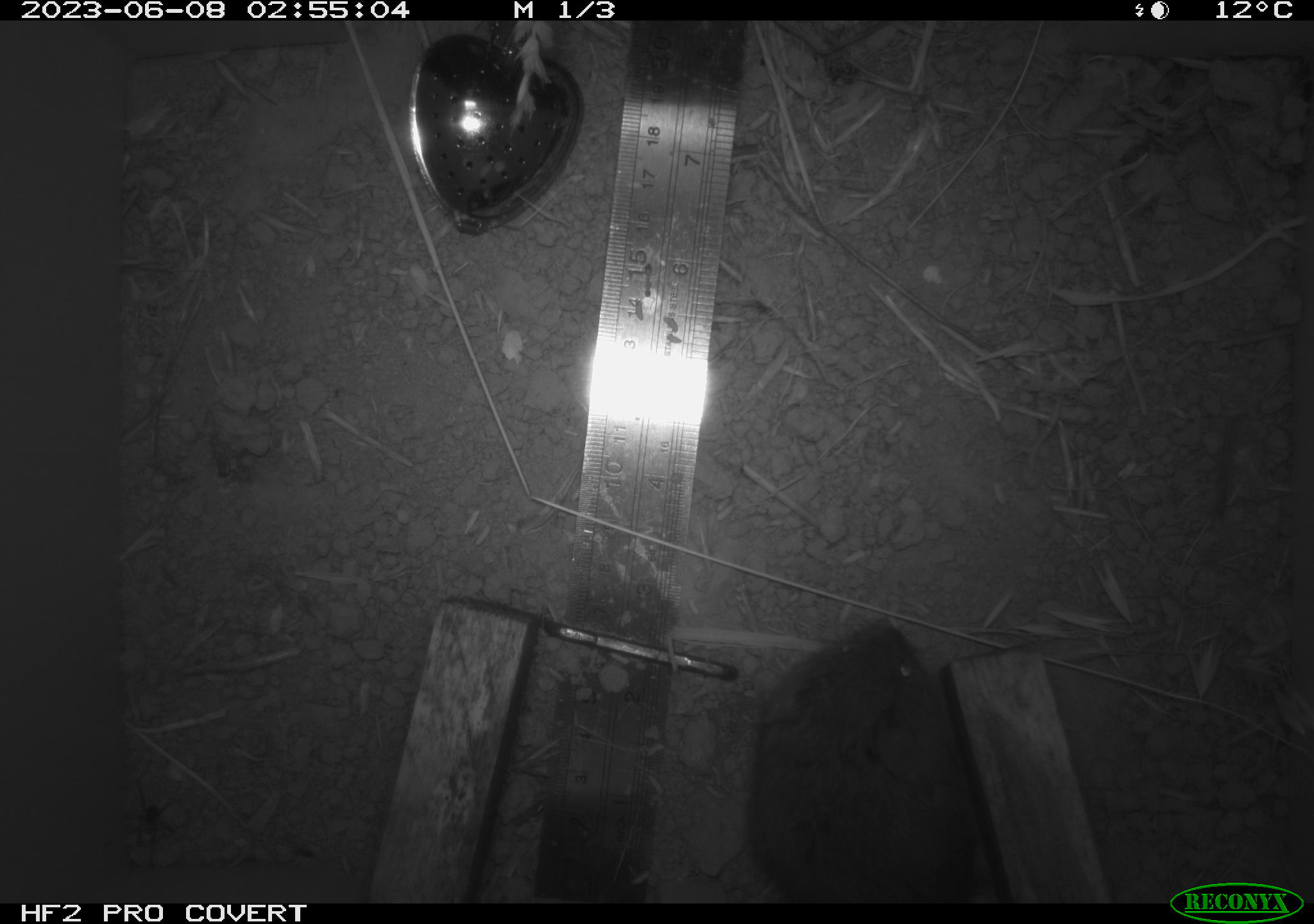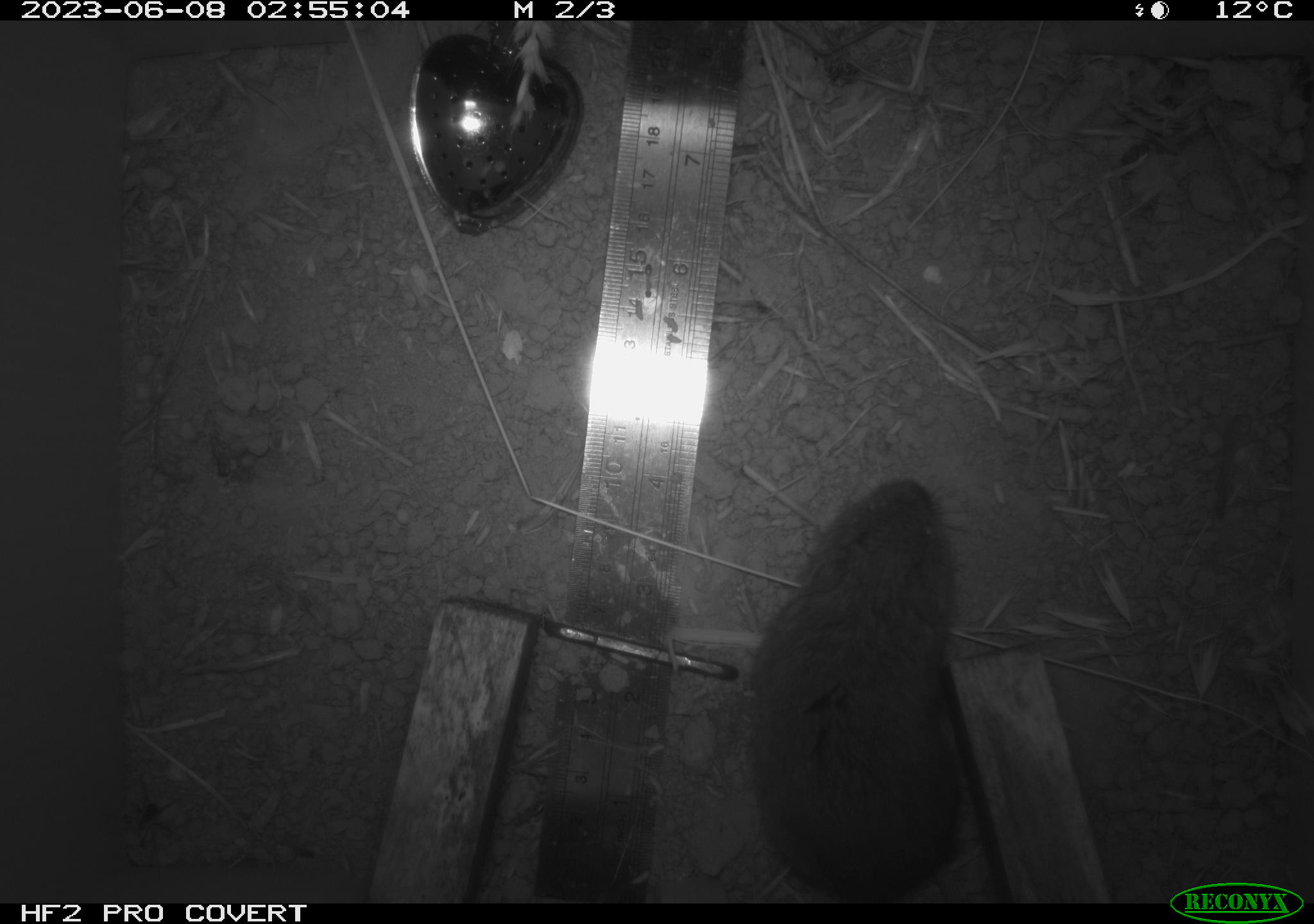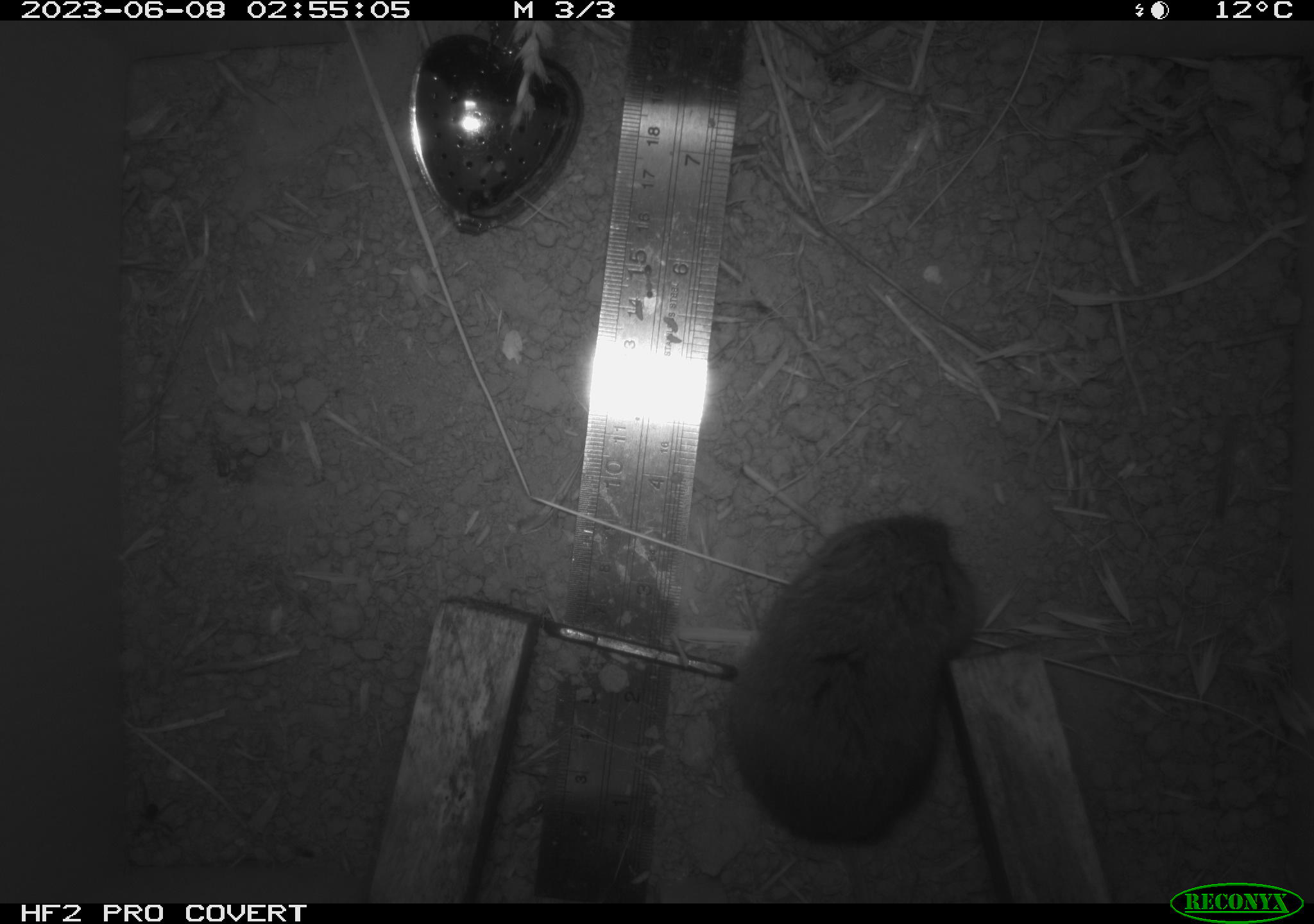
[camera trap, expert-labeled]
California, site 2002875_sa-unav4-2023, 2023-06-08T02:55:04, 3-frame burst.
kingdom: Animalia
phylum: Chordata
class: Mammalia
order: Rodentia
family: Cricetidae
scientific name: Arvicolinae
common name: voles, lemmings, and muskrats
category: arvicolinae subfamily